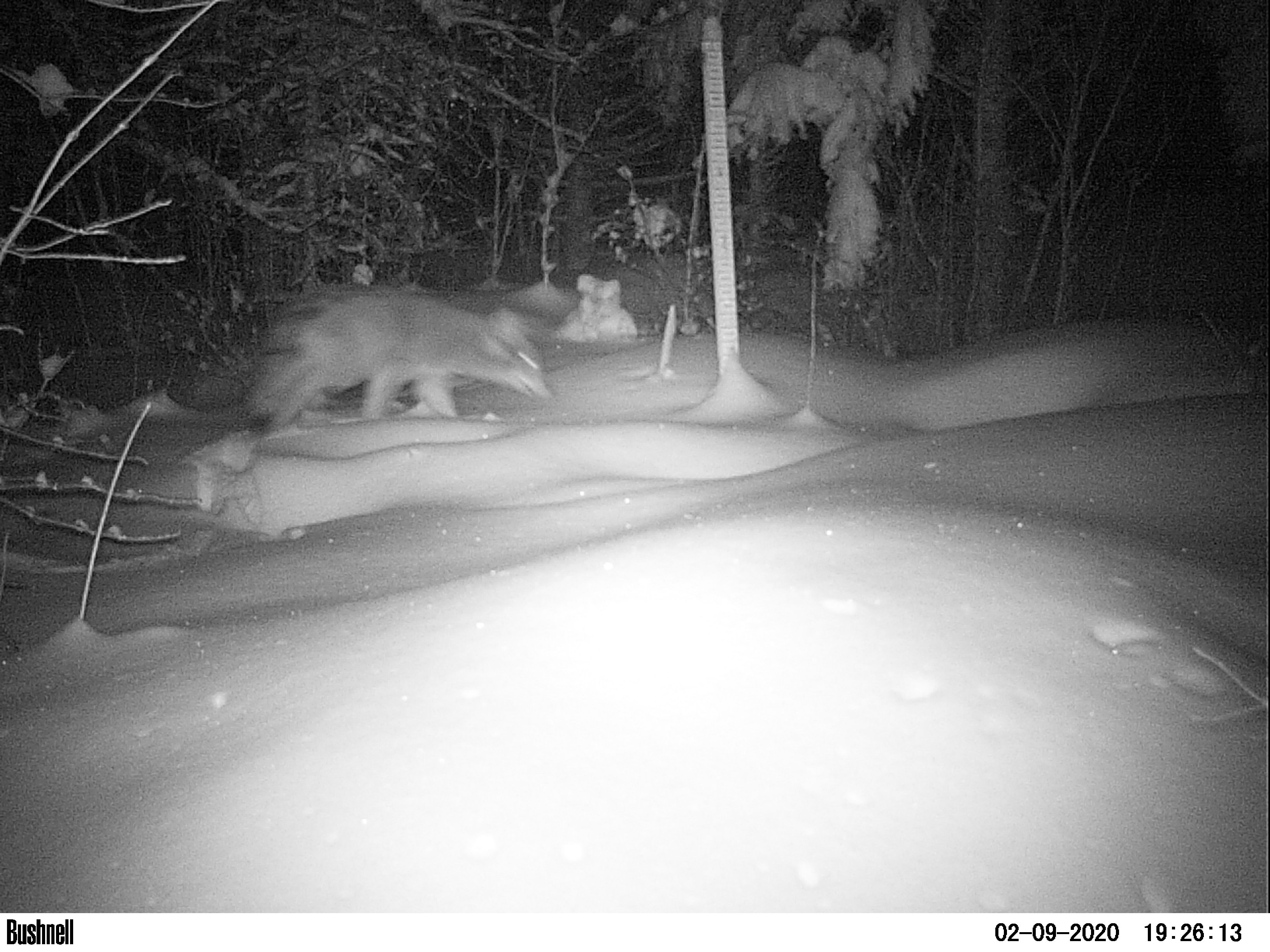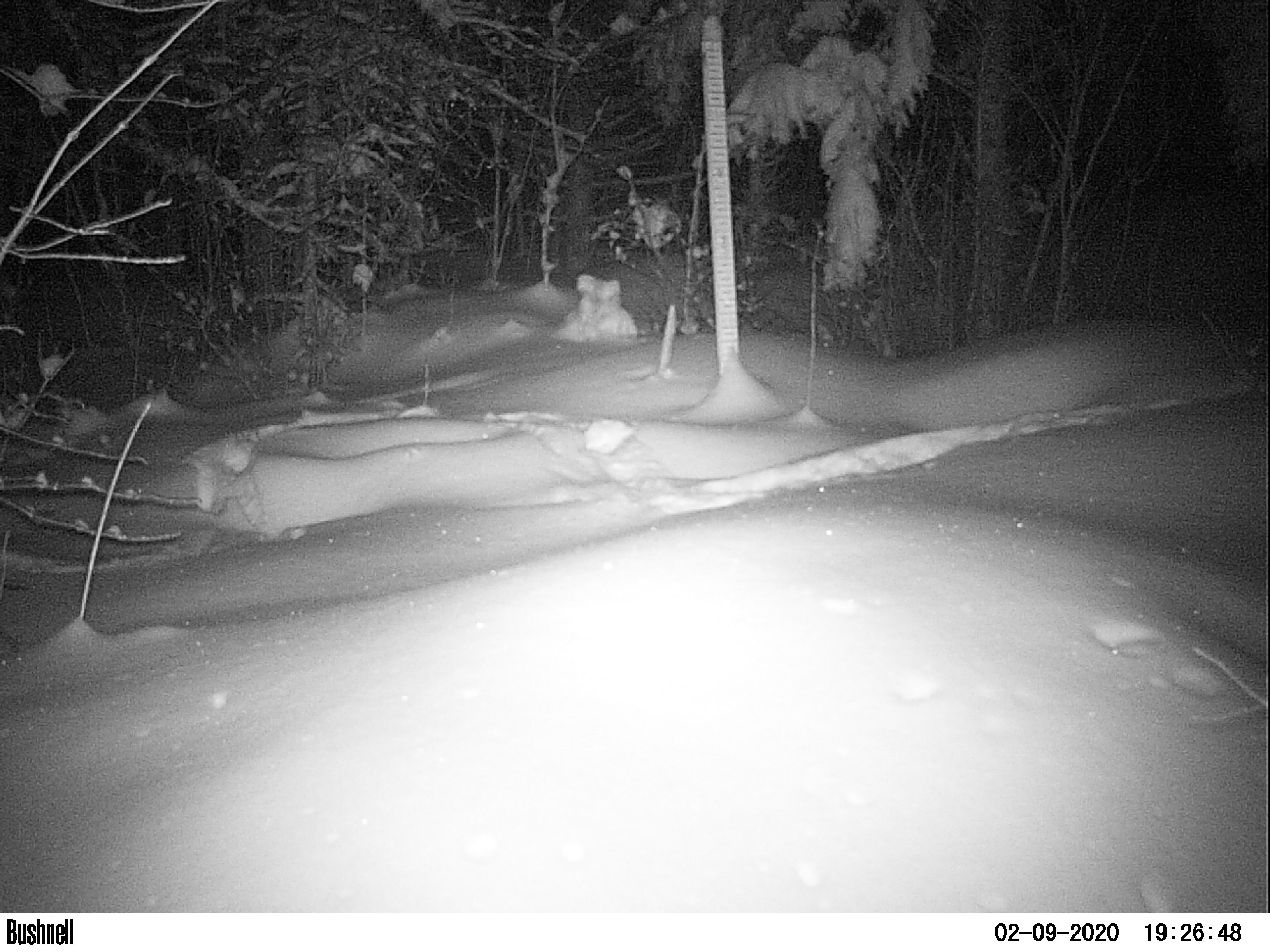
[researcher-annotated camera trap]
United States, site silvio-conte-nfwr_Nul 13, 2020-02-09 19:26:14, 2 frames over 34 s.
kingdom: Animalia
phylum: Chordata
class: Mammalia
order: Carnivora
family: Canidae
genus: Canis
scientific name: Canis latrans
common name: coyote